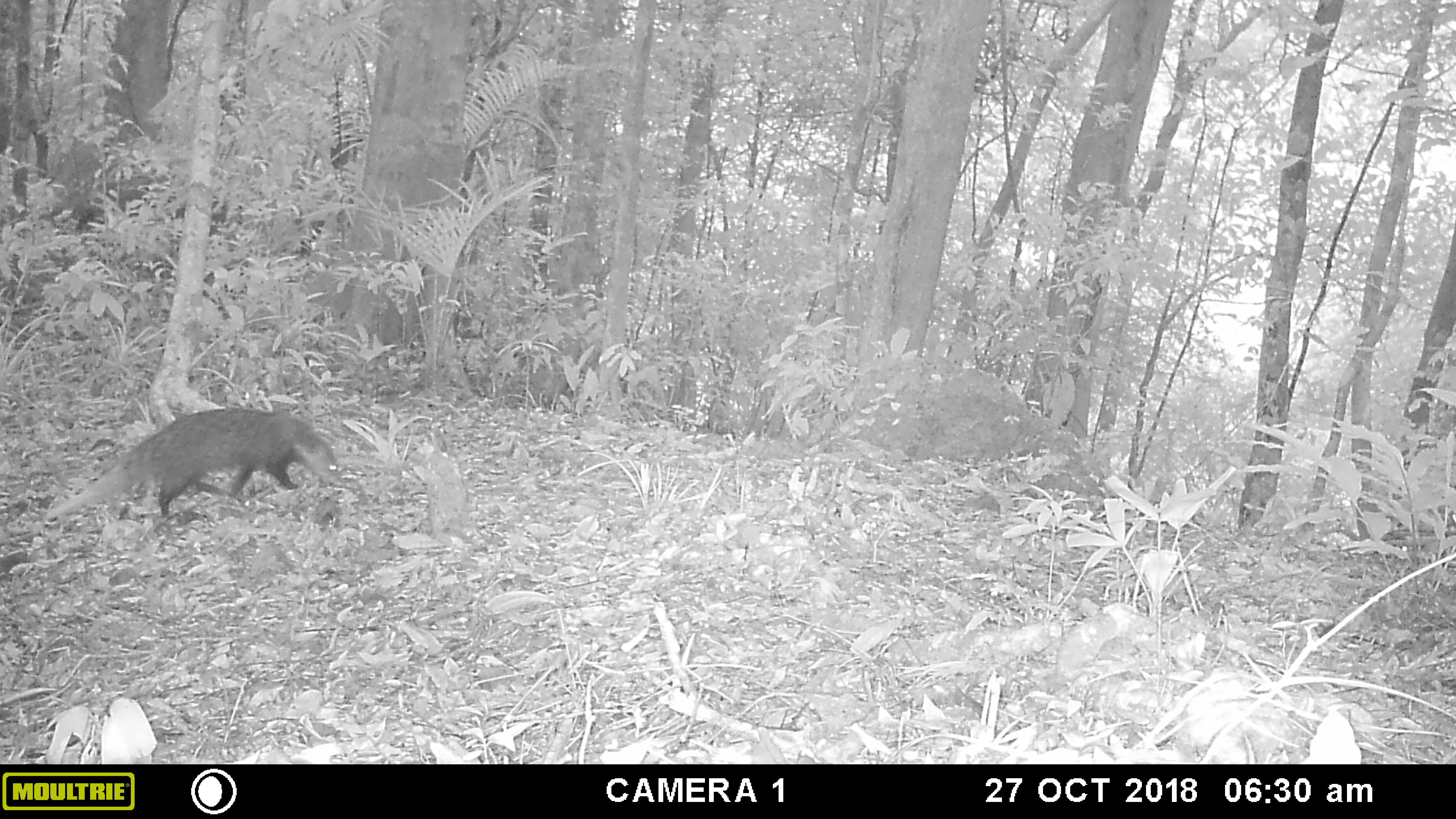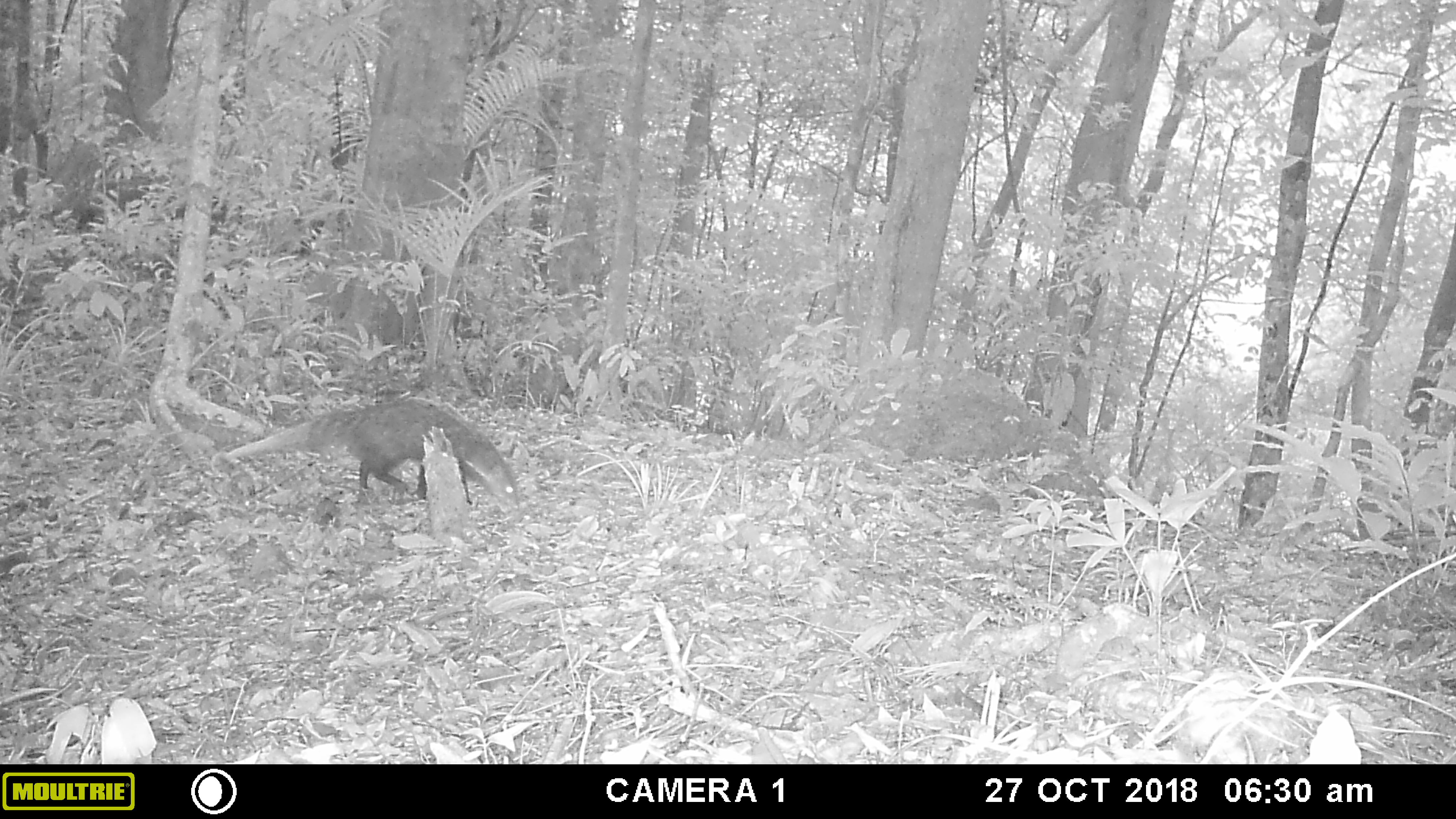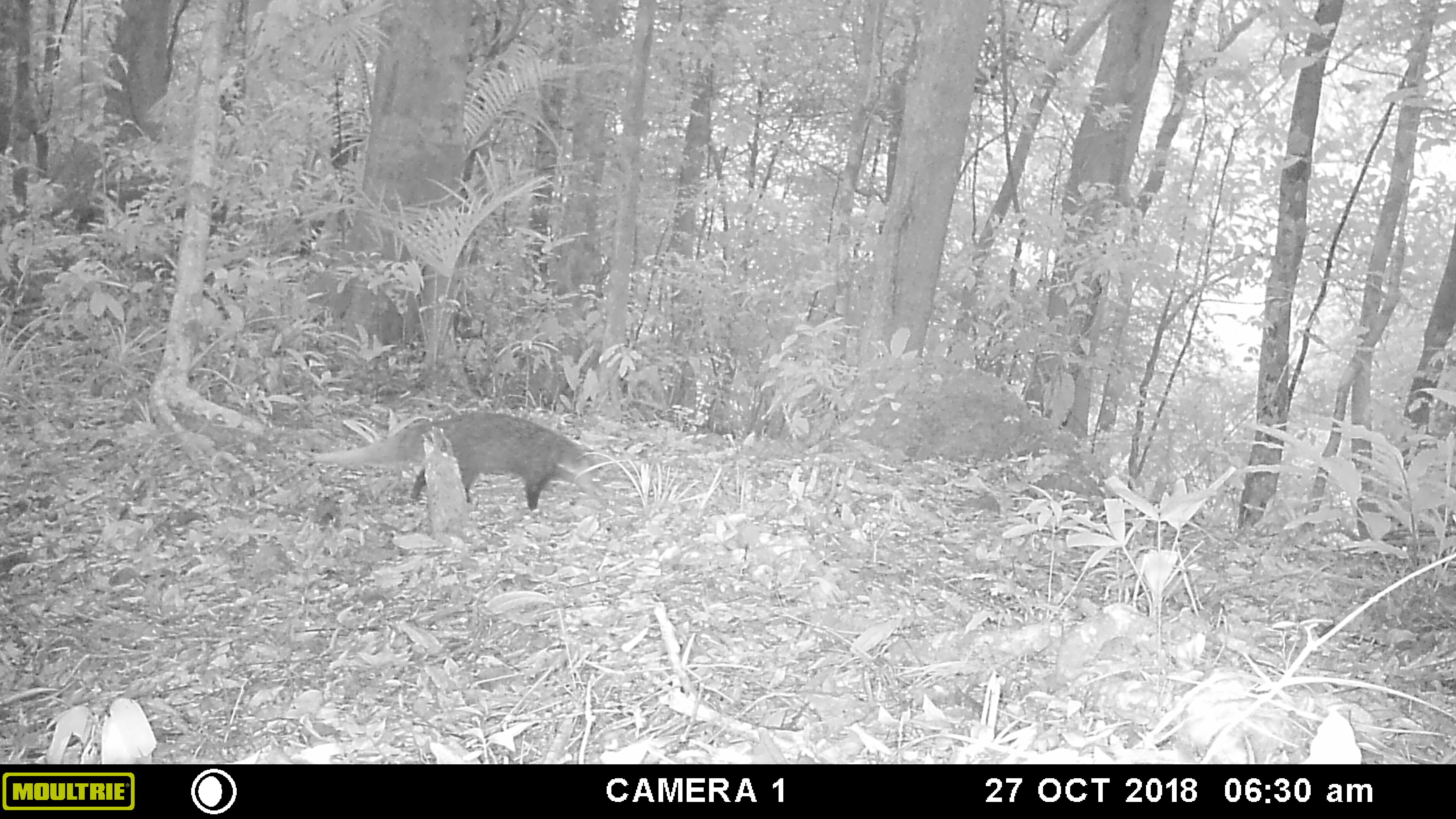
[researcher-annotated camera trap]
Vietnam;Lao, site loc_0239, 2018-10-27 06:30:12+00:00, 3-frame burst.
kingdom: Animalia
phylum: Chordata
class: Mammalia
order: Carnivora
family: Herpestidae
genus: Urva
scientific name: Urva urva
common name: crab-eating mongoose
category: crab eating mongoose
Crab eating mongoose (crab-eating mongoose) (Urva urva). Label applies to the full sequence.